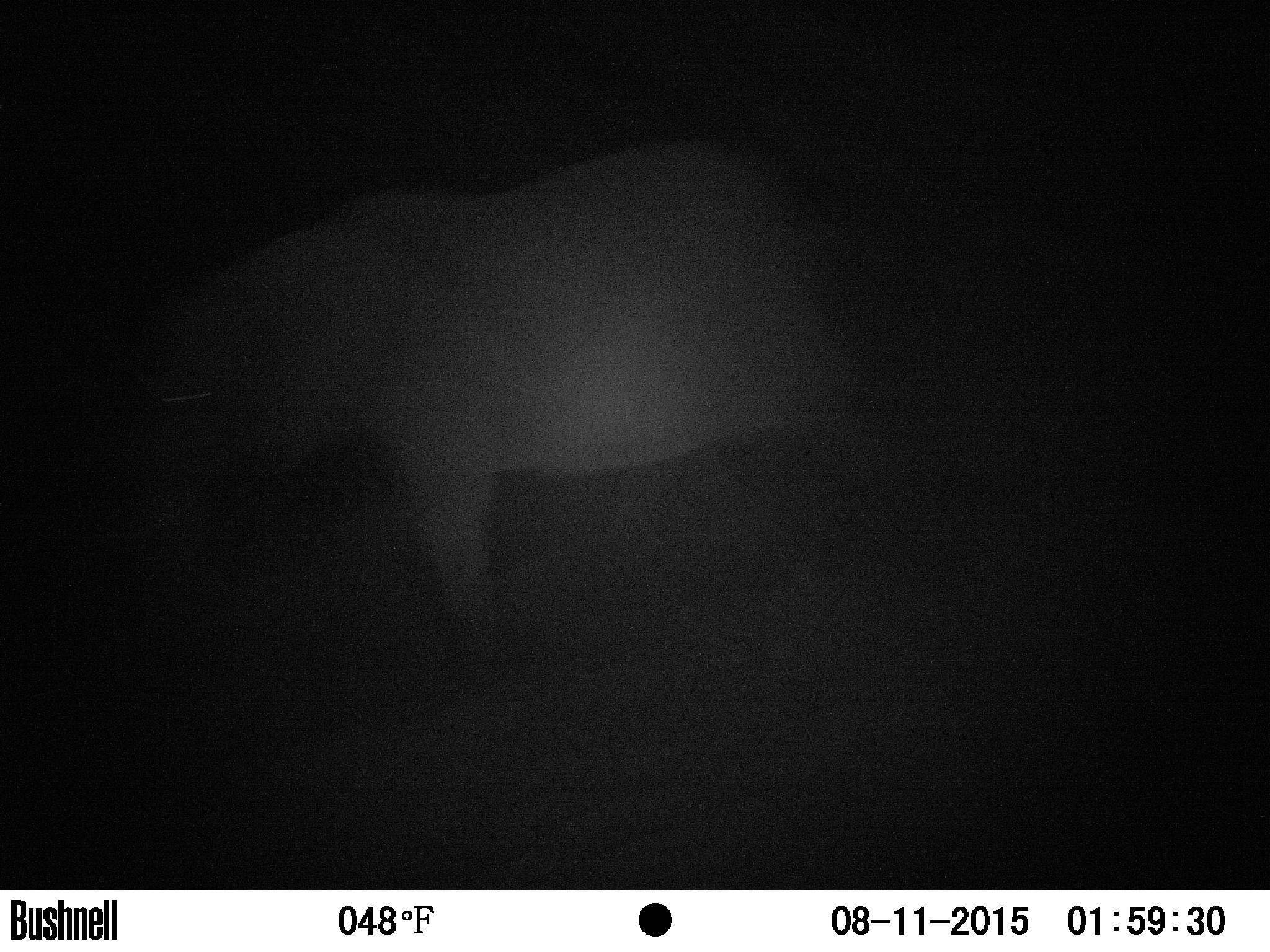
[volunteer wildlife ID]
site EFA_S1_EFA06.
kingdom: Animalia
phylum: Chordata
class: Mammalia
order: Proboscidea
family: Elephantidae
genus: Loxodonta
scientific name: Loxodonta africana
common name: african bush elephant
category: elephant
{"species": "elephant (african bush elephant) (Loxodonta africana)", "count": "1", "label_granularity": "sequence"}